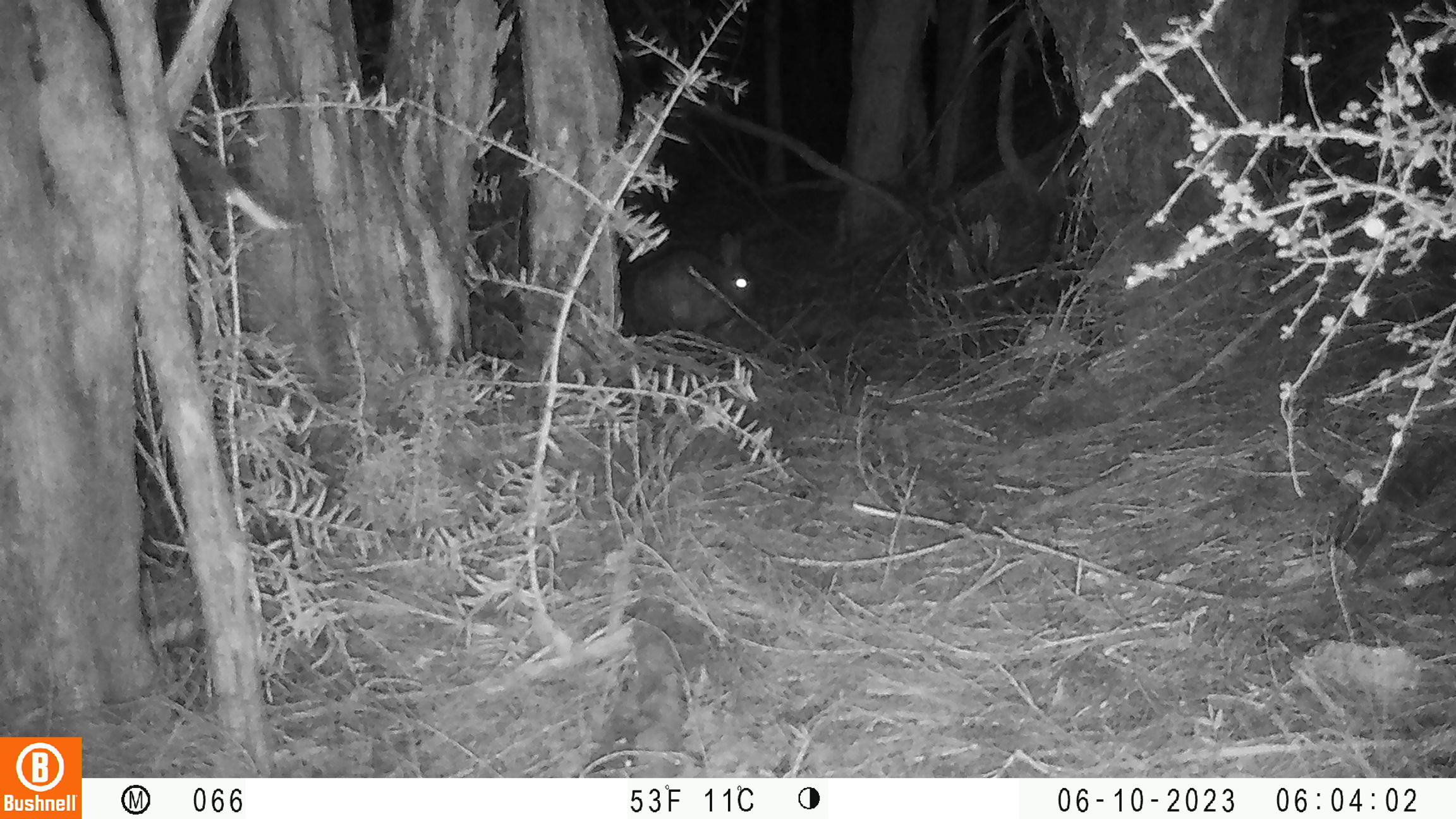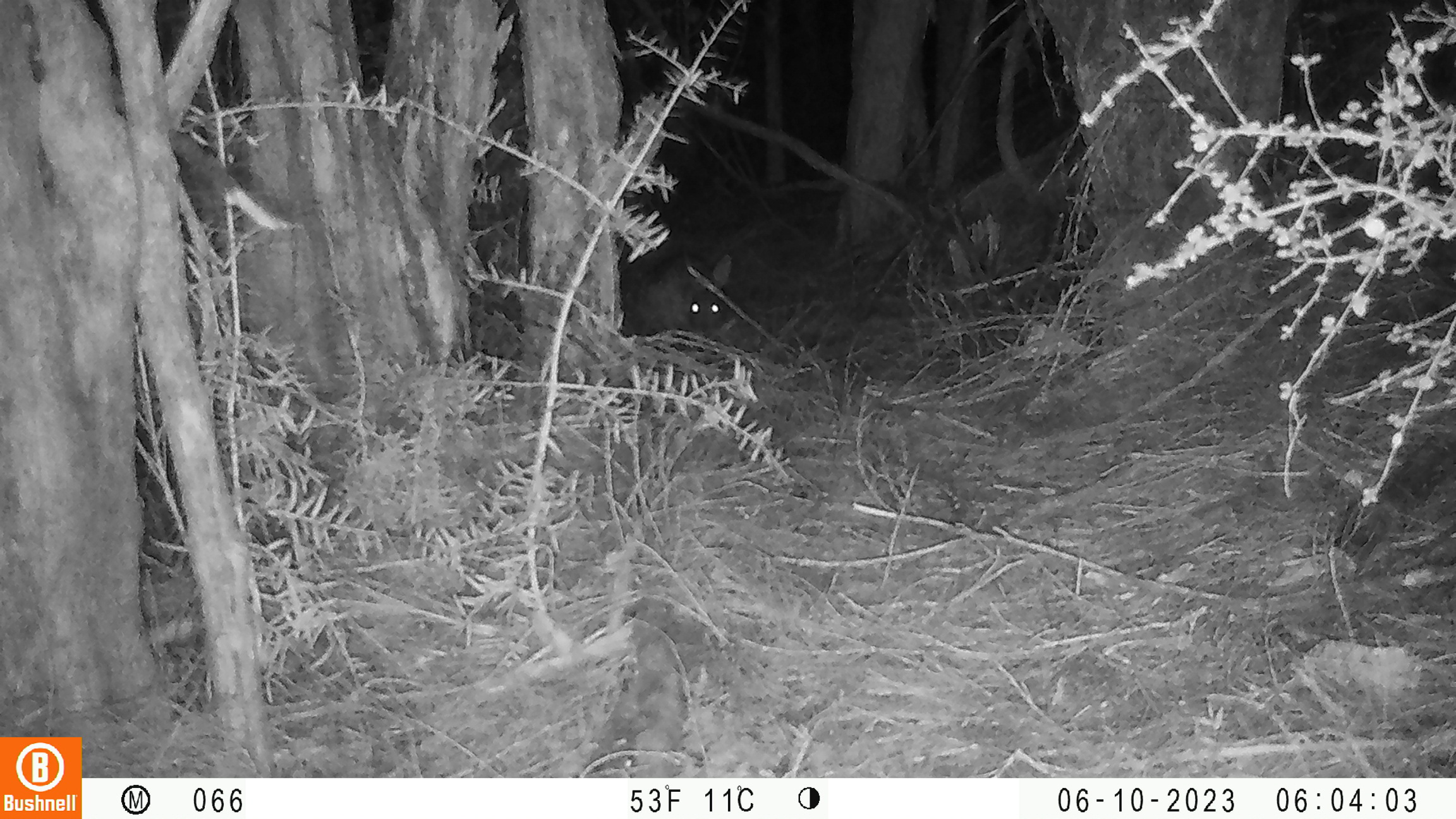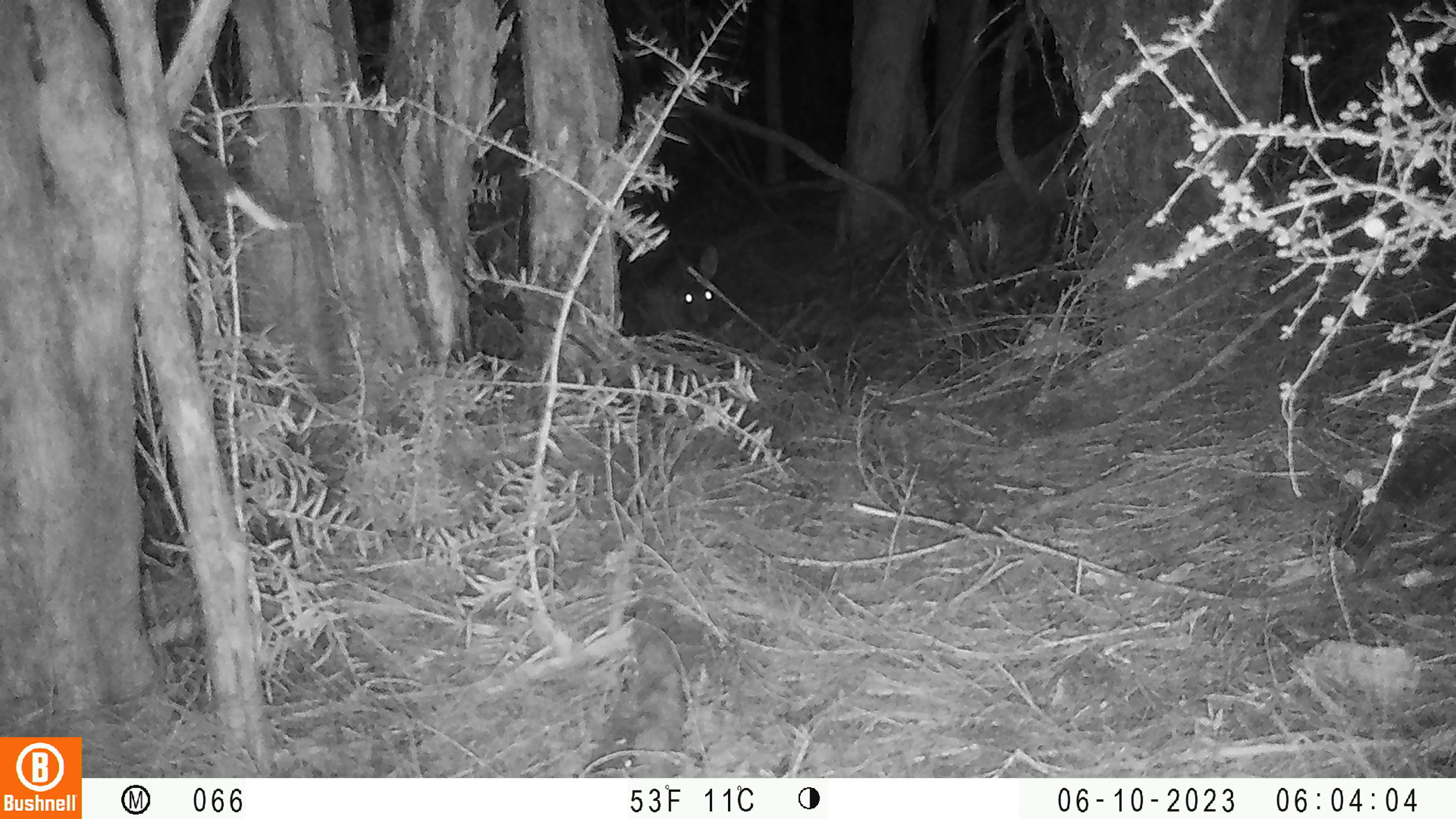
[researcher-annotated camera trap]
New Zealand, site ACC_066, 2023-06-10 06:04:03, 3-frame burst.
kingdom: Animalia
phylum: Chordata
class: Mammalia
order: Lagomorpha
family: Leporidae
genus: Oryctolagus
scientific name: Oryctolagus cuniculus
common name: european rabbit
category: rabbit